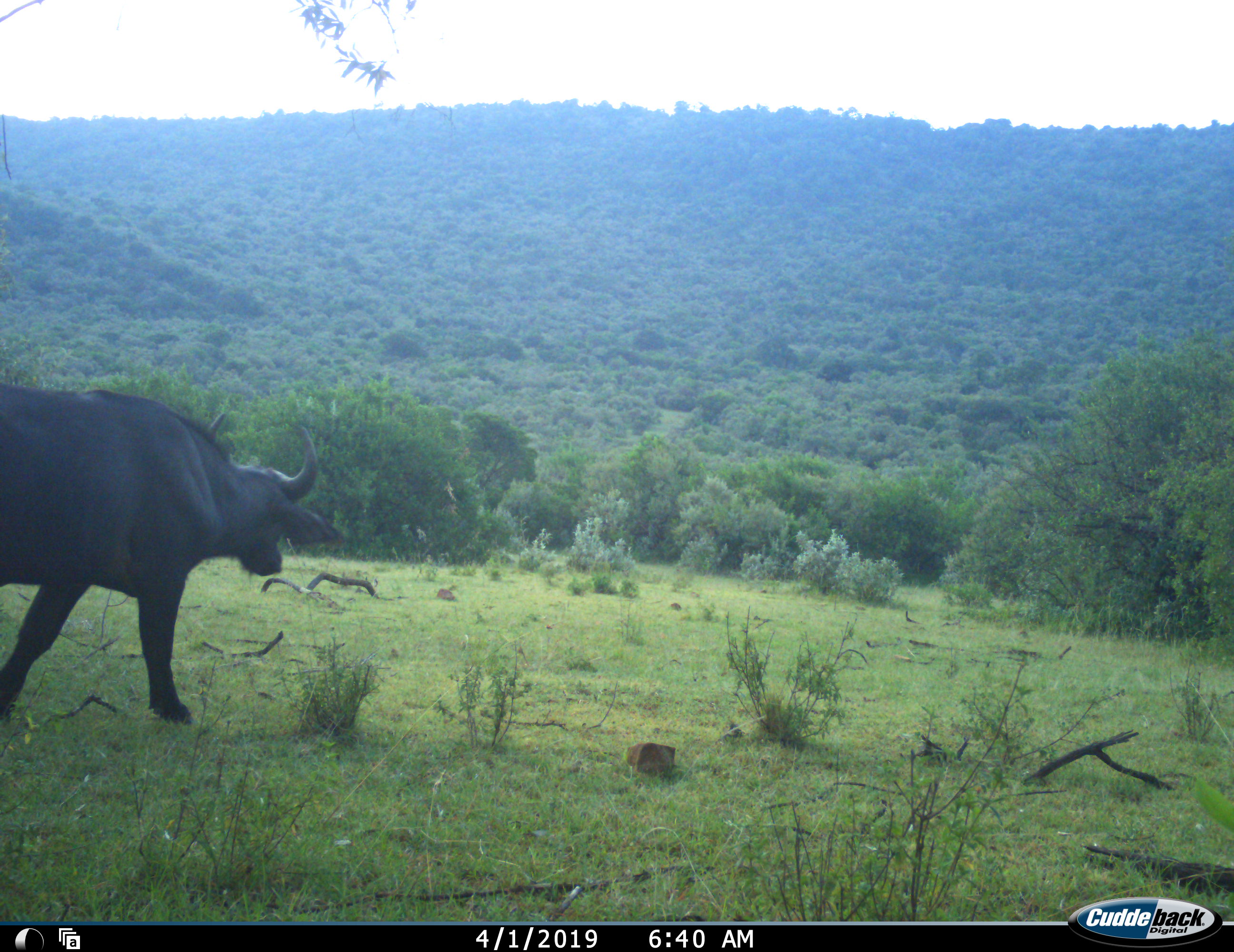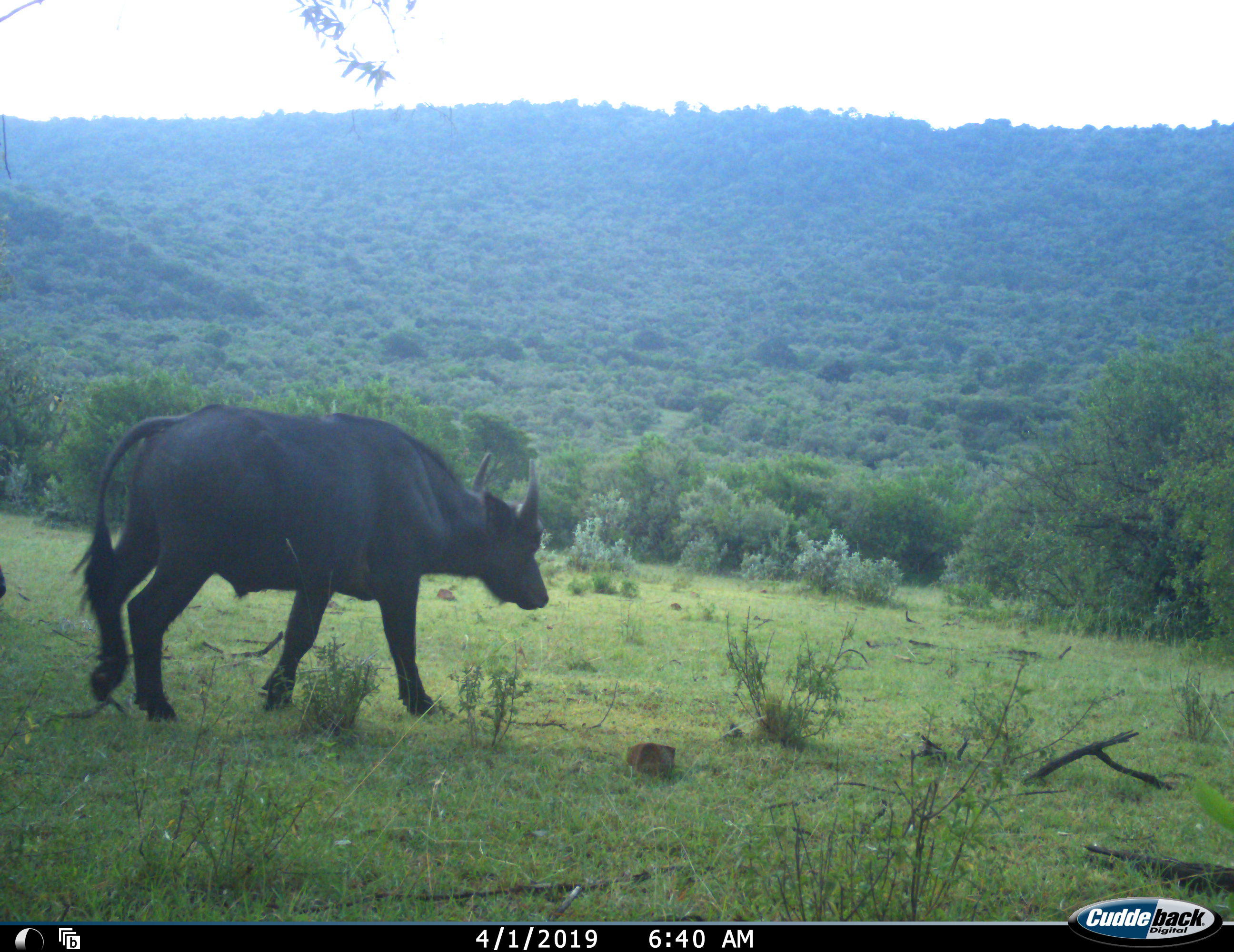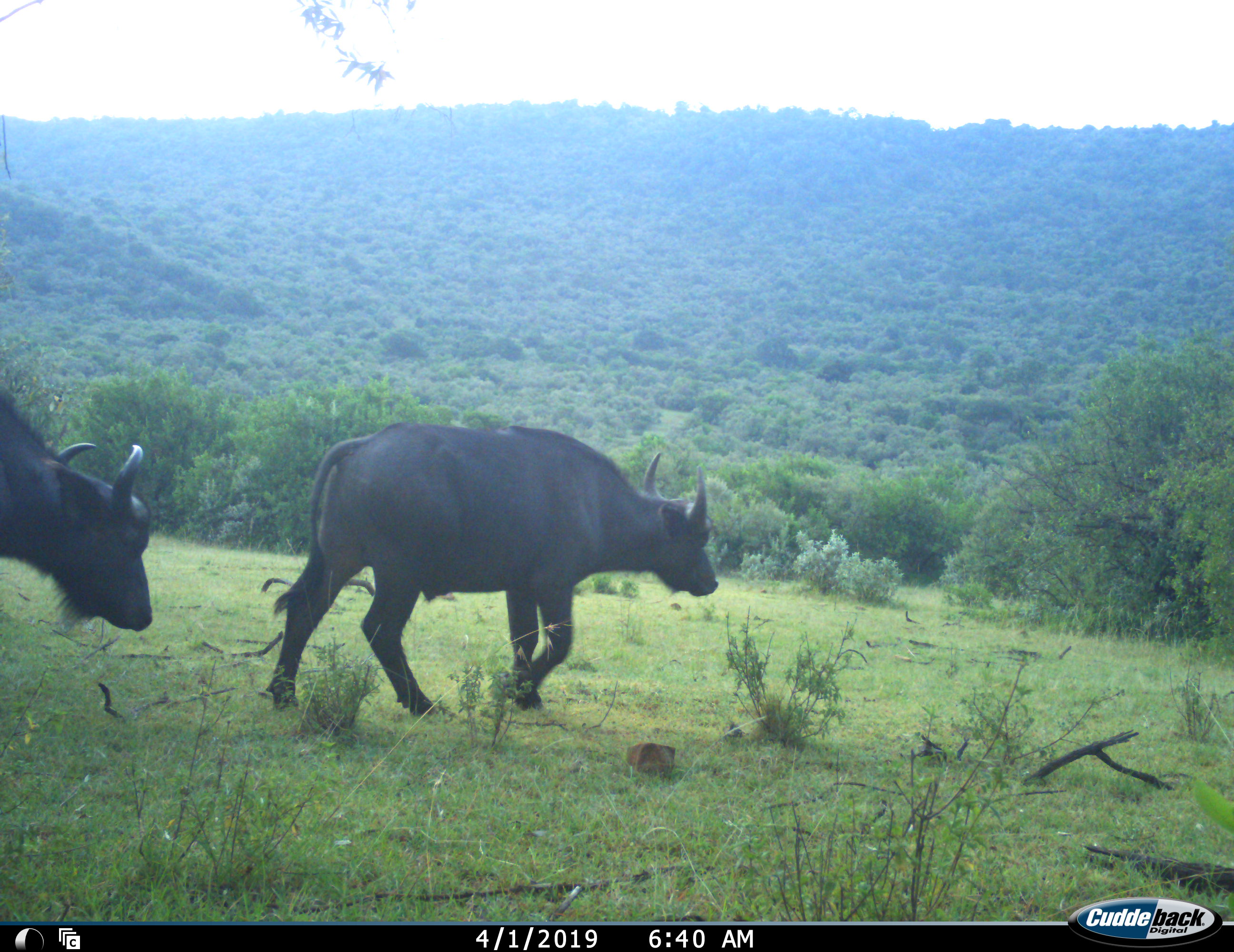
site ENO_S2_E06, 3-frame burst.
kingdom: Animalia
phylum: Chordata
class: Mammalia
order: Artiodactyla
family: Bovidae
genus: Syncerus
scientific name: Syncerus caffer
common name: african buffalo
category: buffalo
Buffalo (african buffalo) (Syncerus caffer), count 2. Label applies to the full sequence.